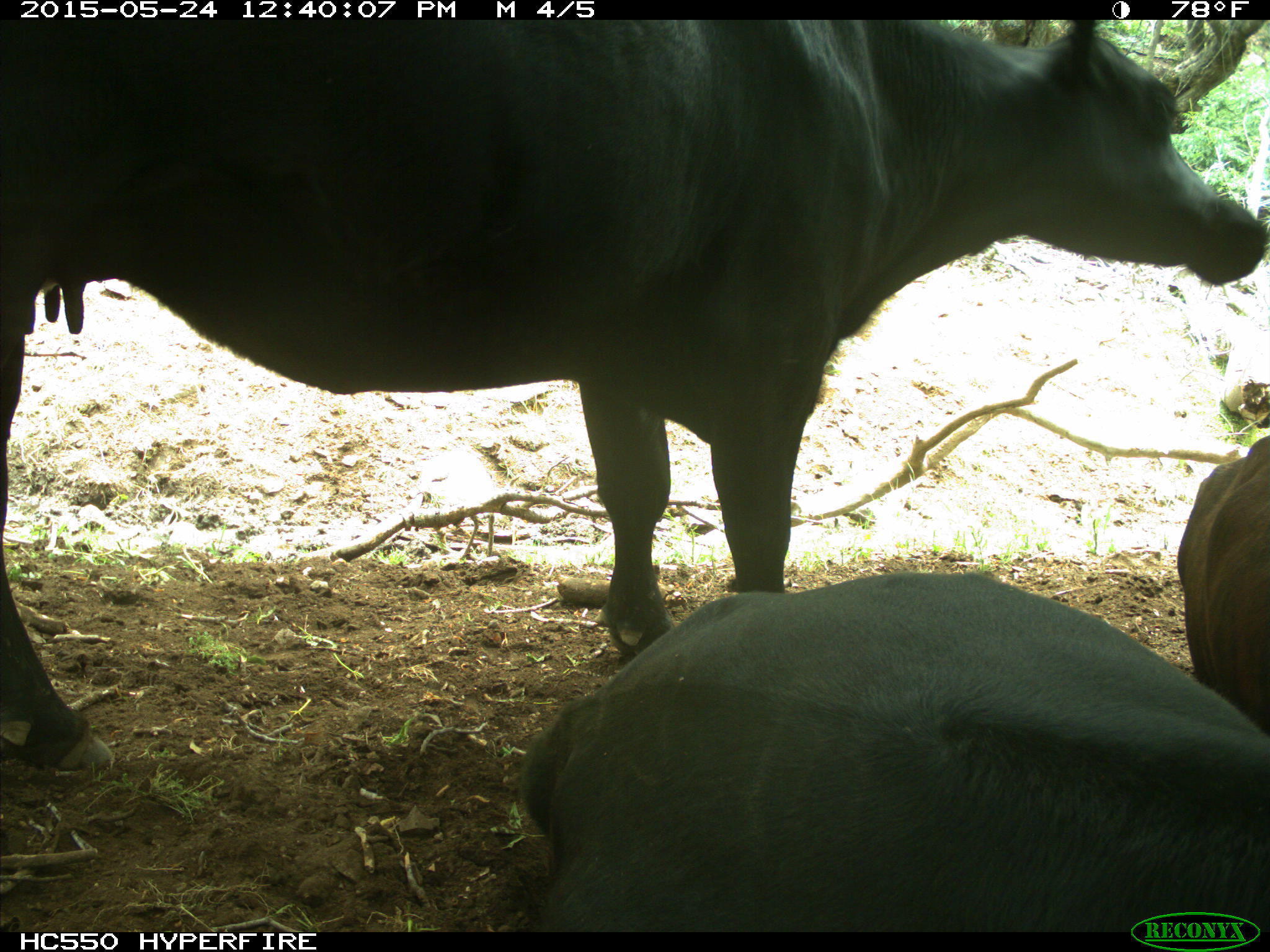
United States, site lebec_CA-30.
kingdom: Animalia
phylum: Chordata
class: Mammalia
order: Artiodactyla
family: Bovidae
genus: Bos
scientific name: Bos taurus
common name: domestic cow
Bos taurus (domestic cow).